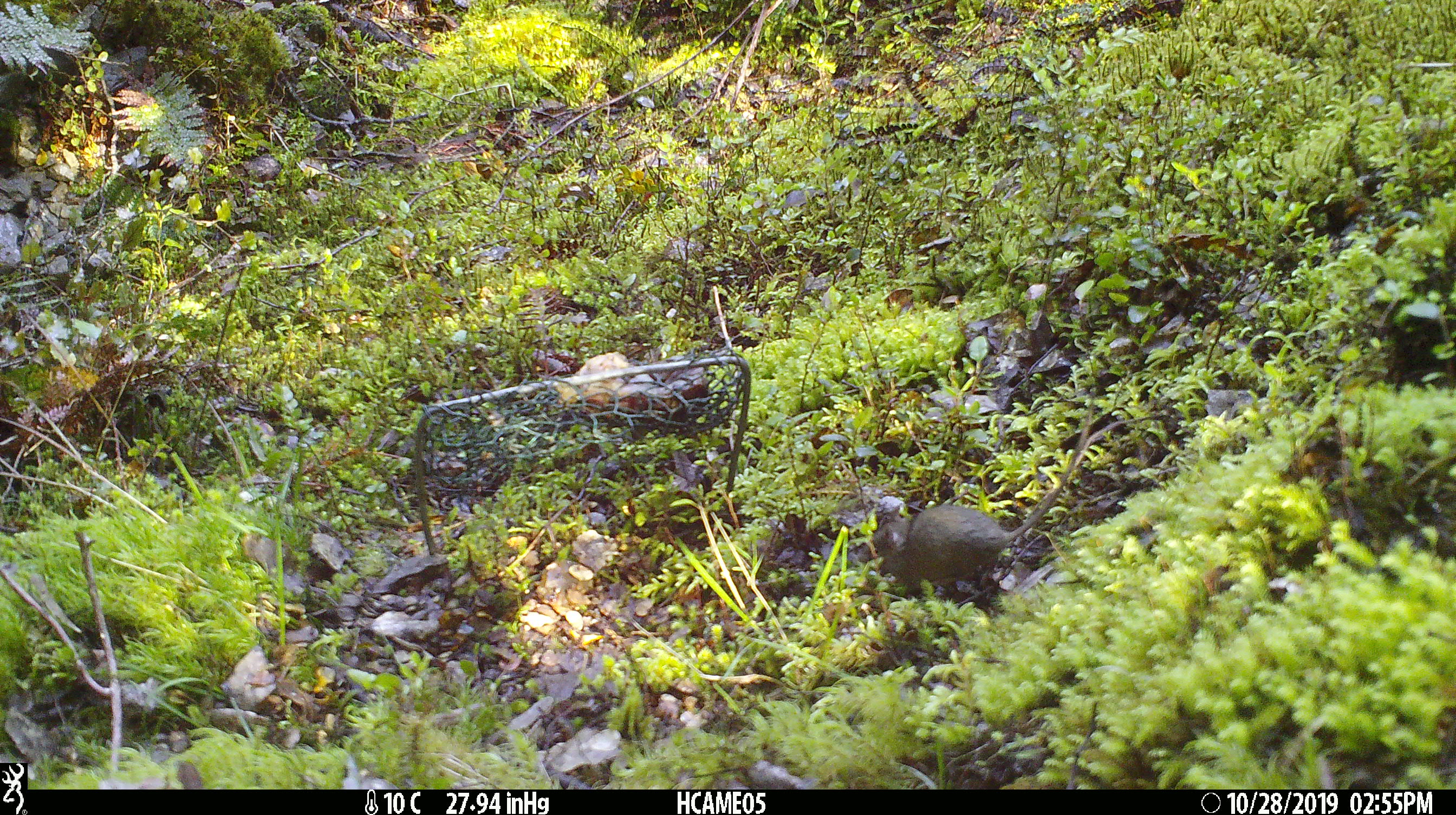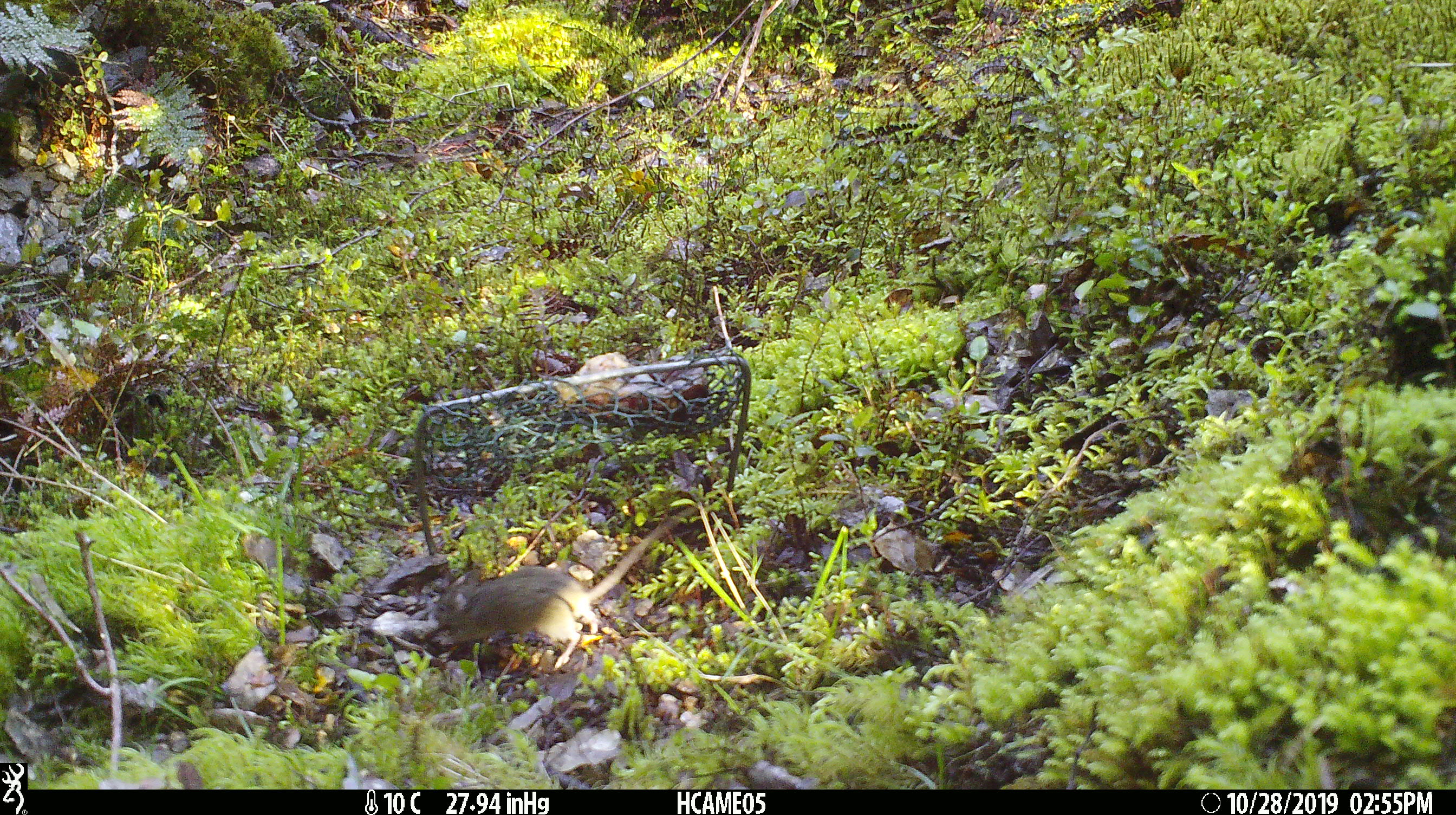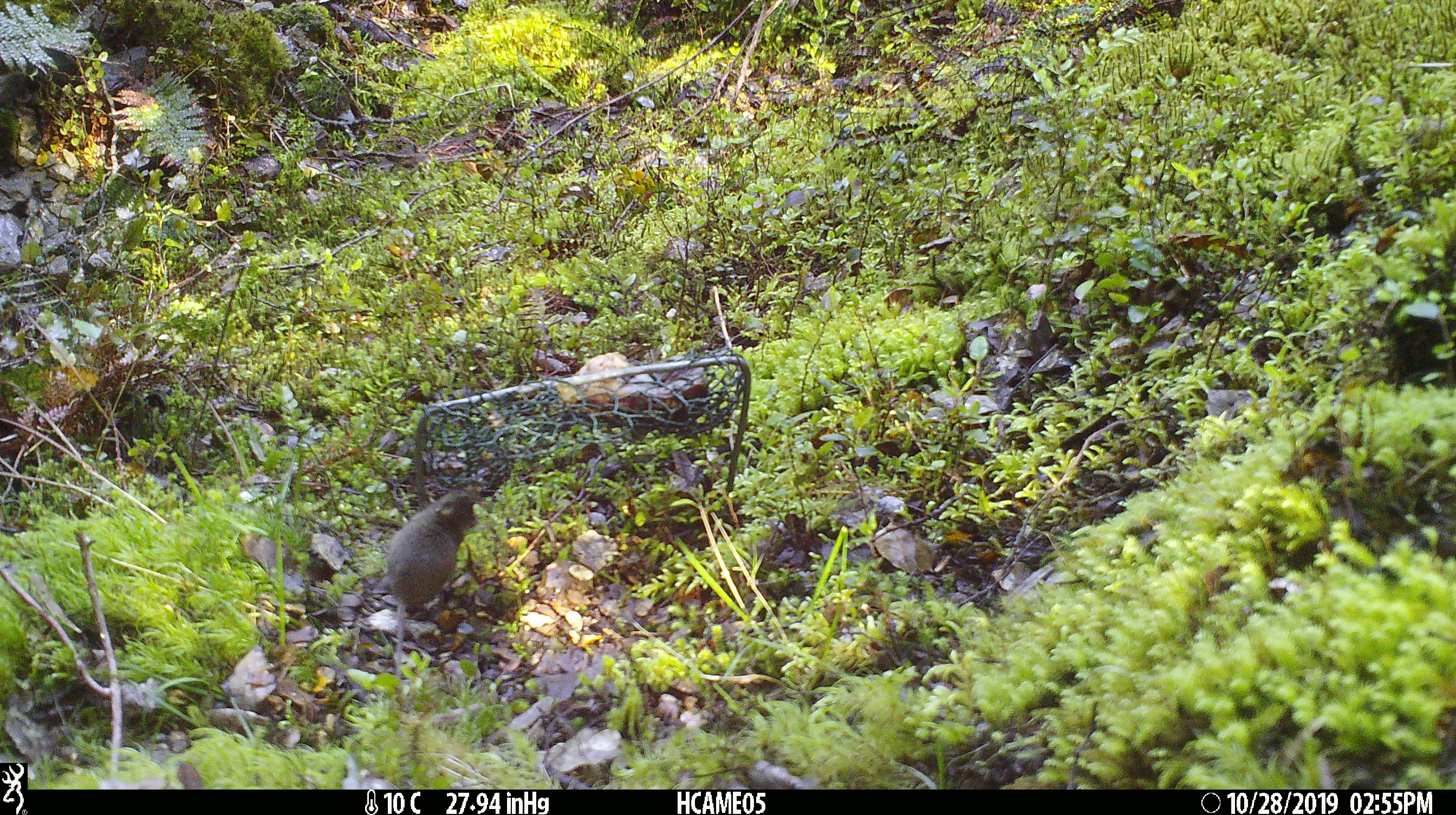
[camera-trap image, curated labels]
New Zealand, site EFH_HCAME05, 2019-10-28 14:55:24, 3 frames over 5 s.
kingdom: Animalia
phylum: Chordata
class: Mammalia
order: Rodentia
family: Muridae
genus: Mus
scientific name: Mus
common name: mouse